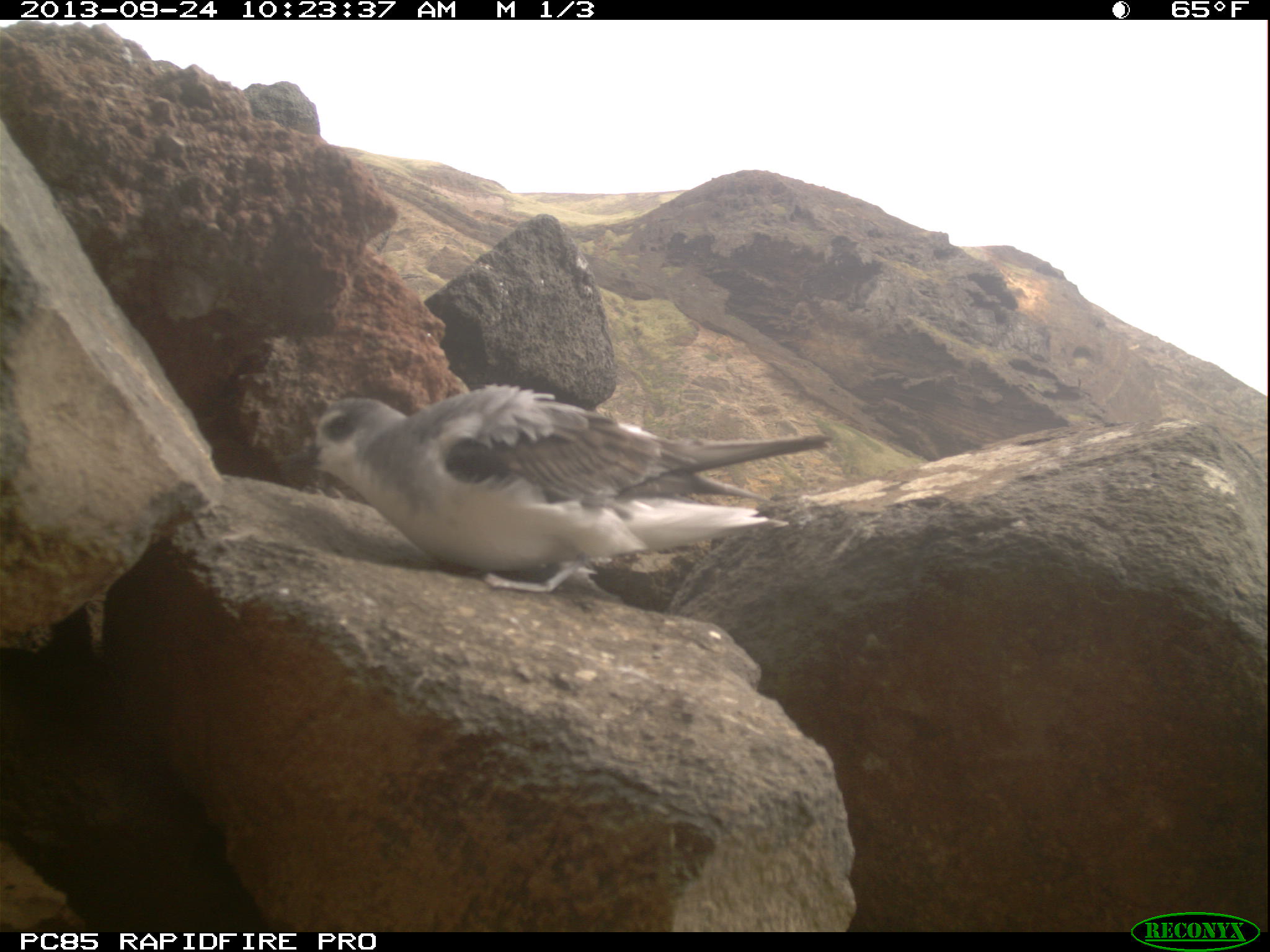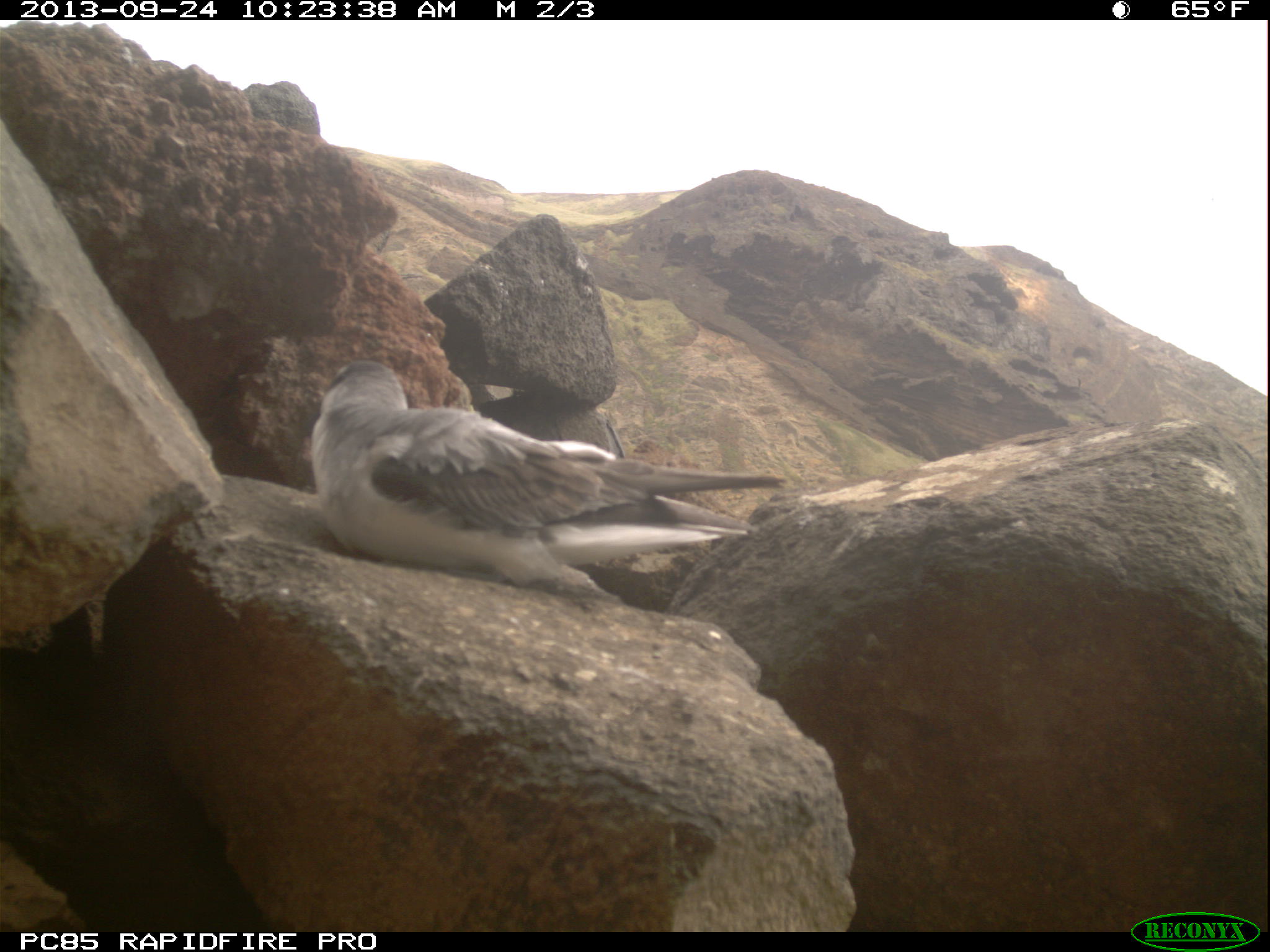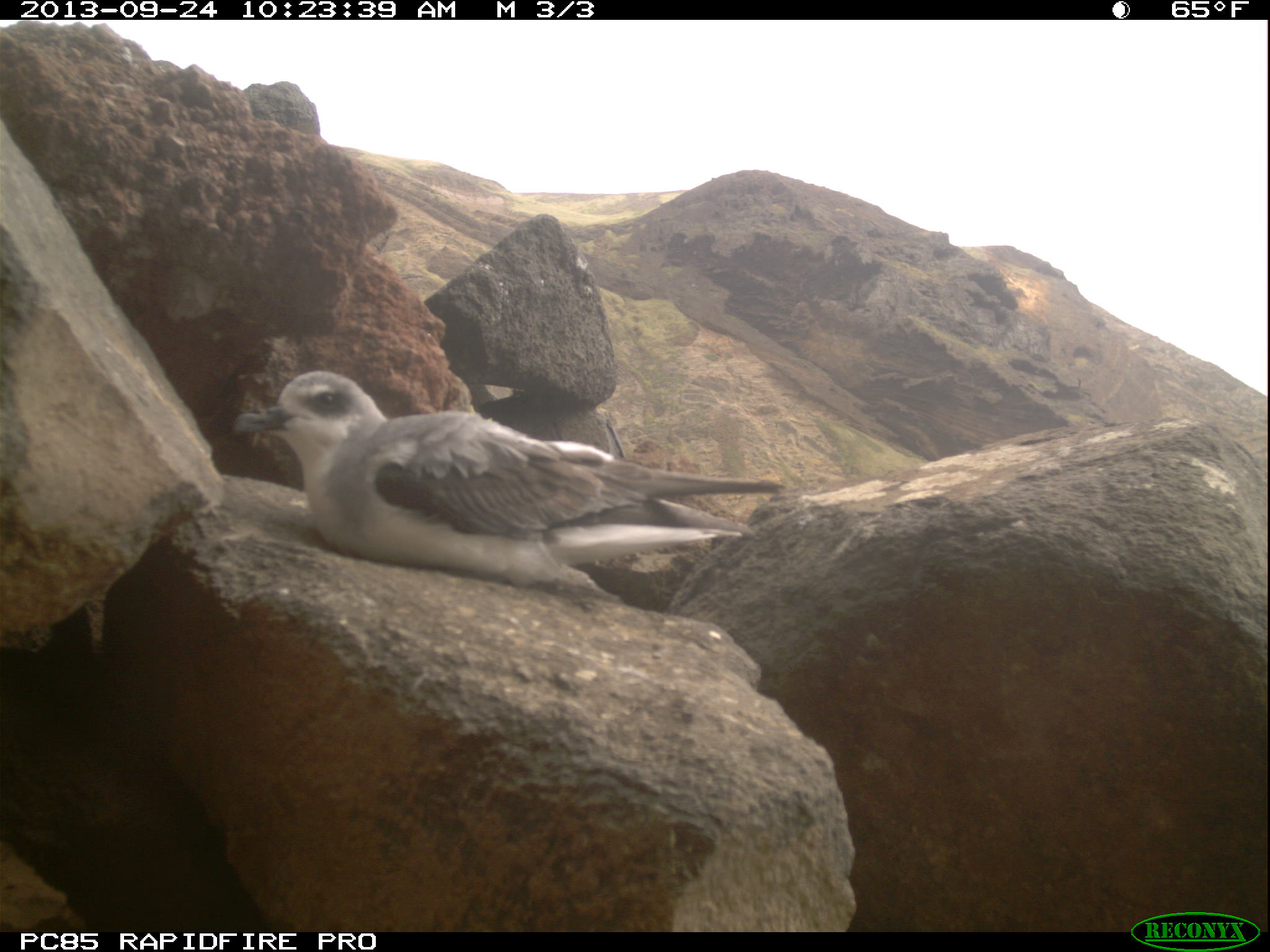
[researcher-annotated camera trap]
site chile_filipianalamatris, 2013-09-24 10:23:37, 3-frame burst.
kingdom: Animalia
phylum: Chordata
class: Aves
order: Procellariiformes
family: Procellariidae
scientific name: Procellariidae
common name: petrel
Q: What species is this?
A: Petrel (Procellariidae).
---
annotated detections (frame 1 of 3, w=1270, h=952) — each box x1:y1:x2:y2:
petrel: 301:379:836:599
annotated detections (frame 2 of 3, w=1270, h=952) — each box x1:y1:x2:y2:
petrel: 306:358:787:611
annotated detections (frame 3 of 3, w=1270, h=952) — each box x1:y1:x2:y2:
petrel: 229:368:781:602